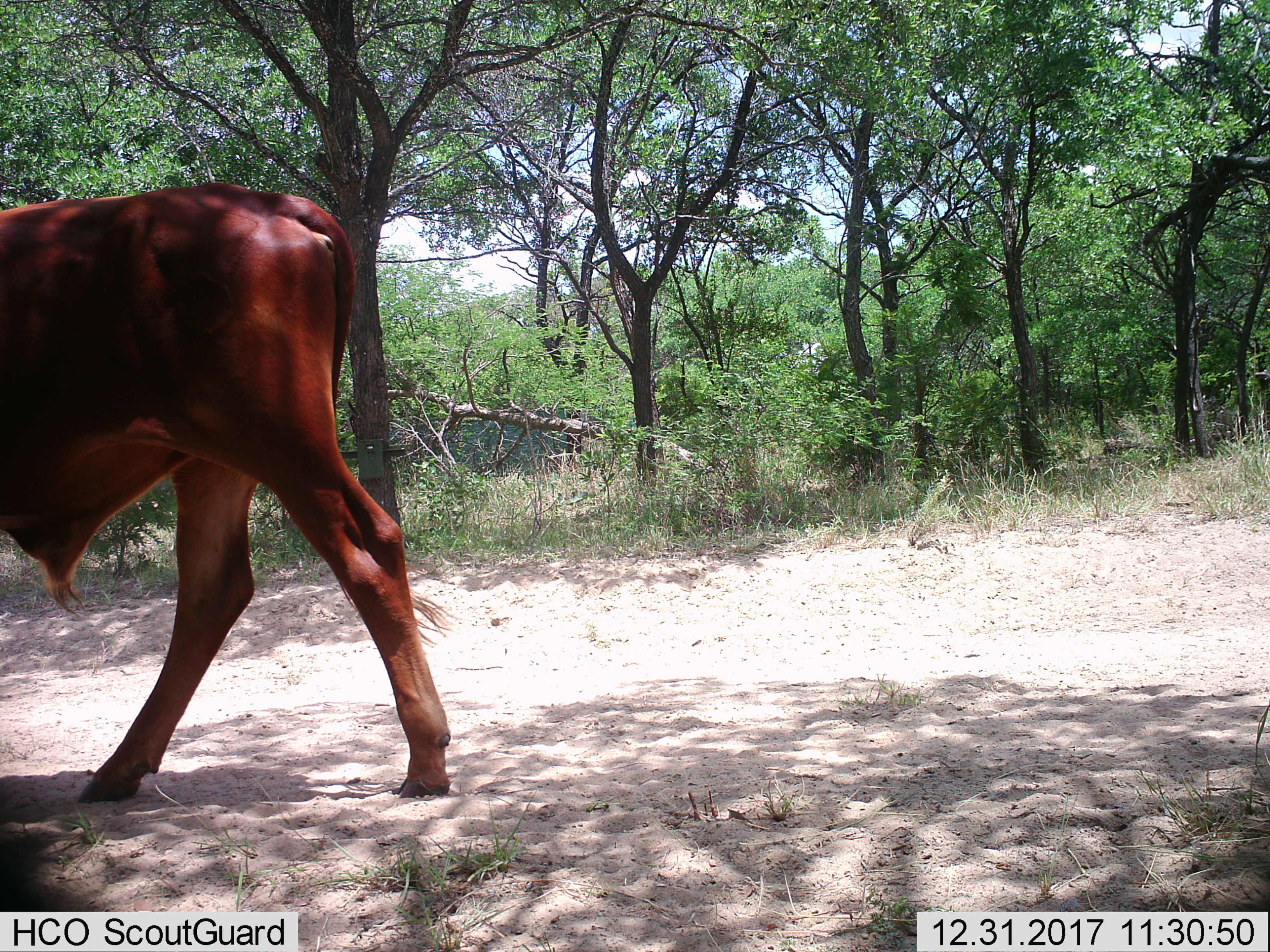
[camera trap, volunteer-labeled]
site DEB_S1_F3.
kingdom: Animalia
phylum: Chordata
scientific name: Vertebrata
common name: domestic animal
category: domesticanimal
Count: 1.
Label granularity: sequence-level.